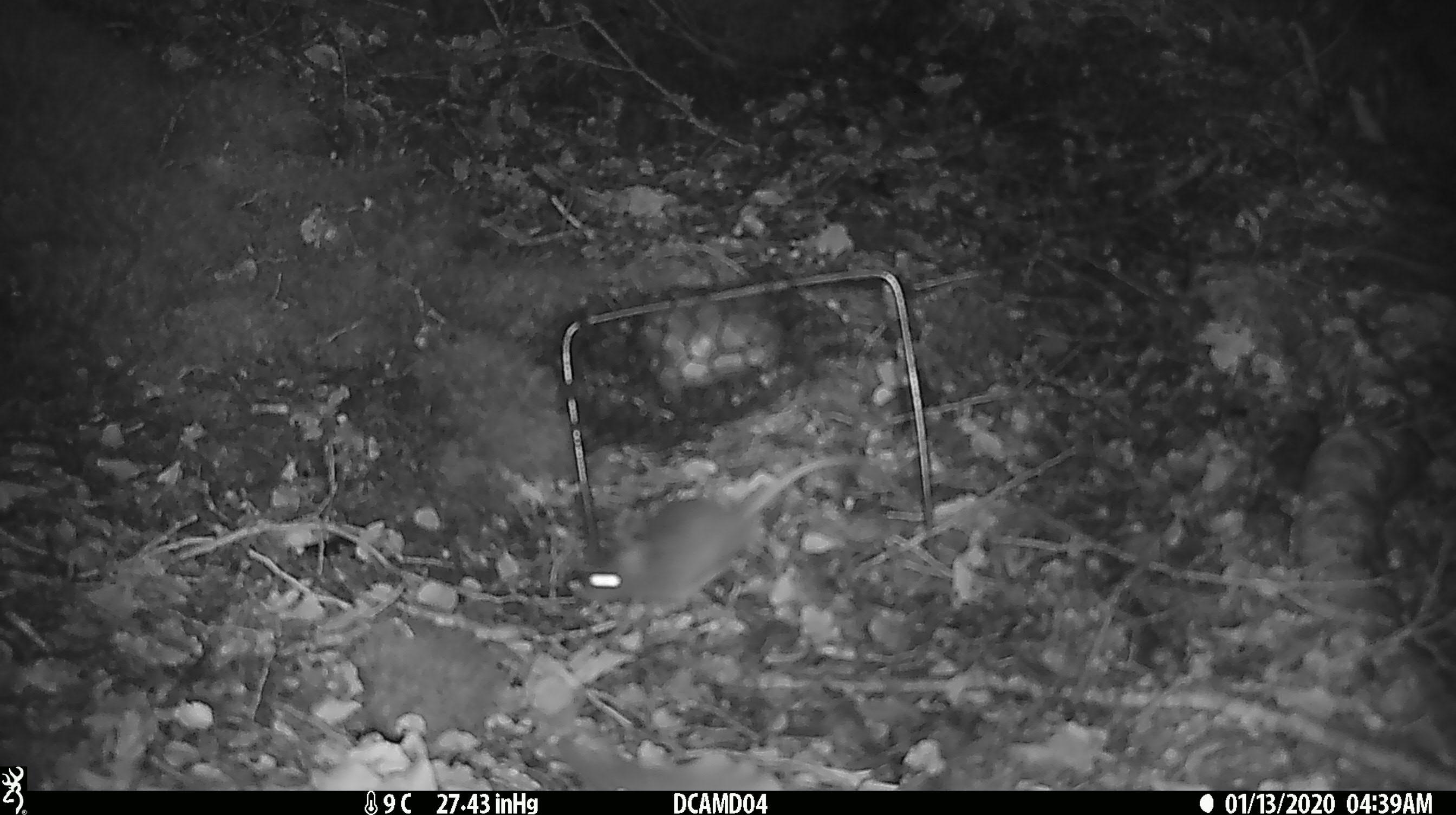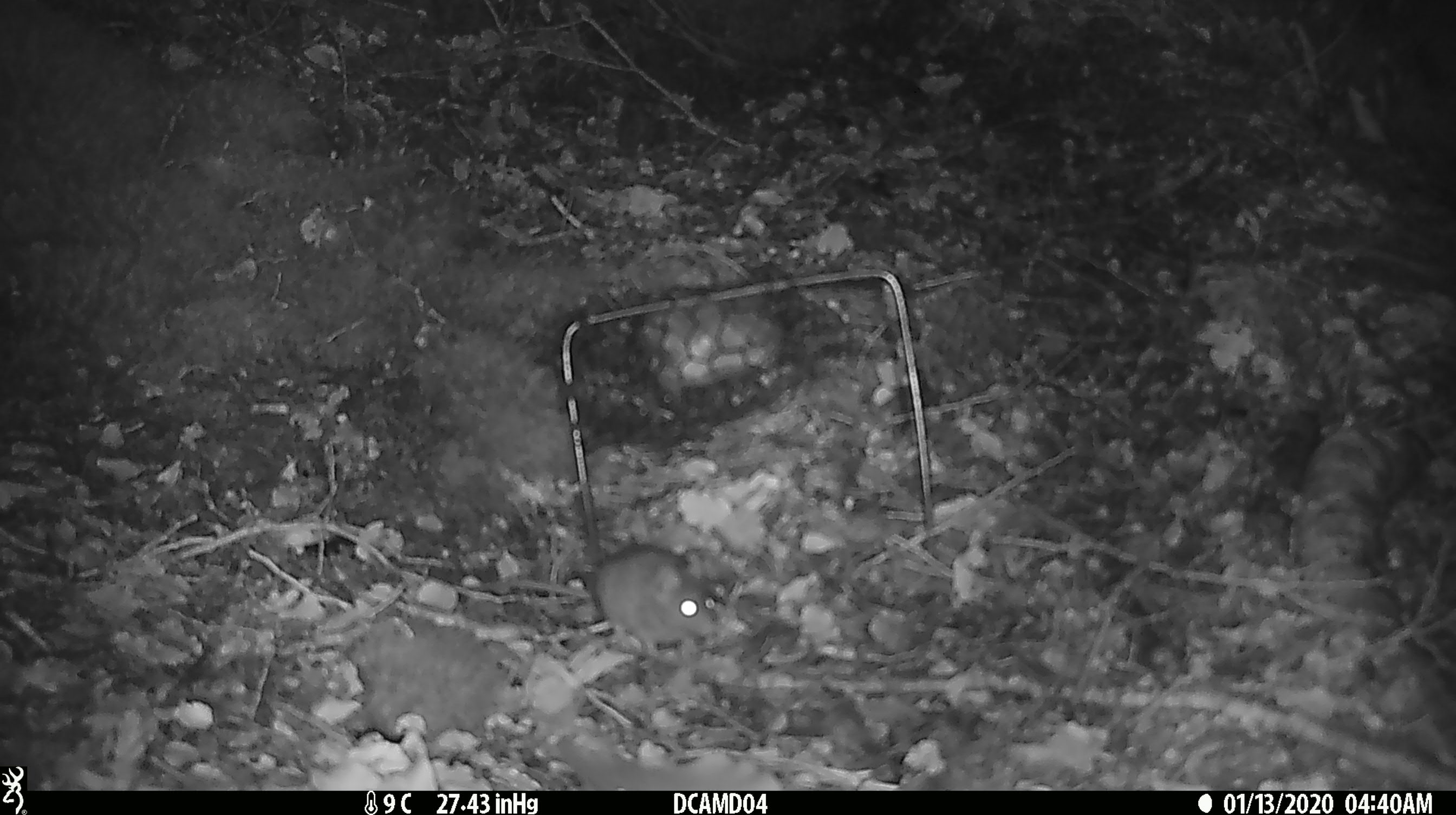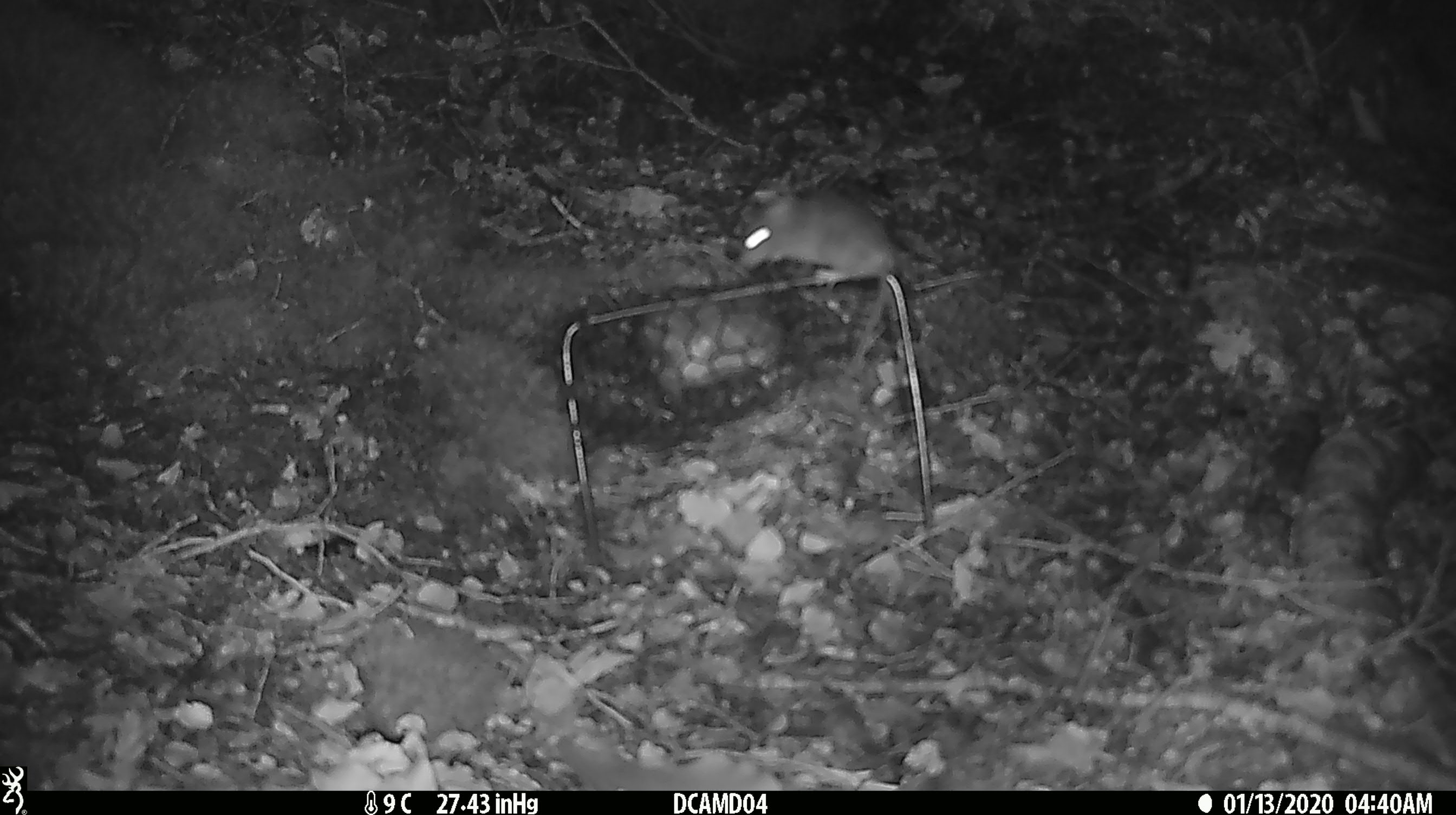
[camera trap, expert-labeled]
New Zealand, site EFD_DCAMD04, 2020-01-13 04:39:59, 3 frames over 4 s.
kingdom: Animalia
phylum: Chordata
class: Mammalia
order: Rodentia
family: Muridae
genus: Mus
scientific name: Mus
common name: mouse